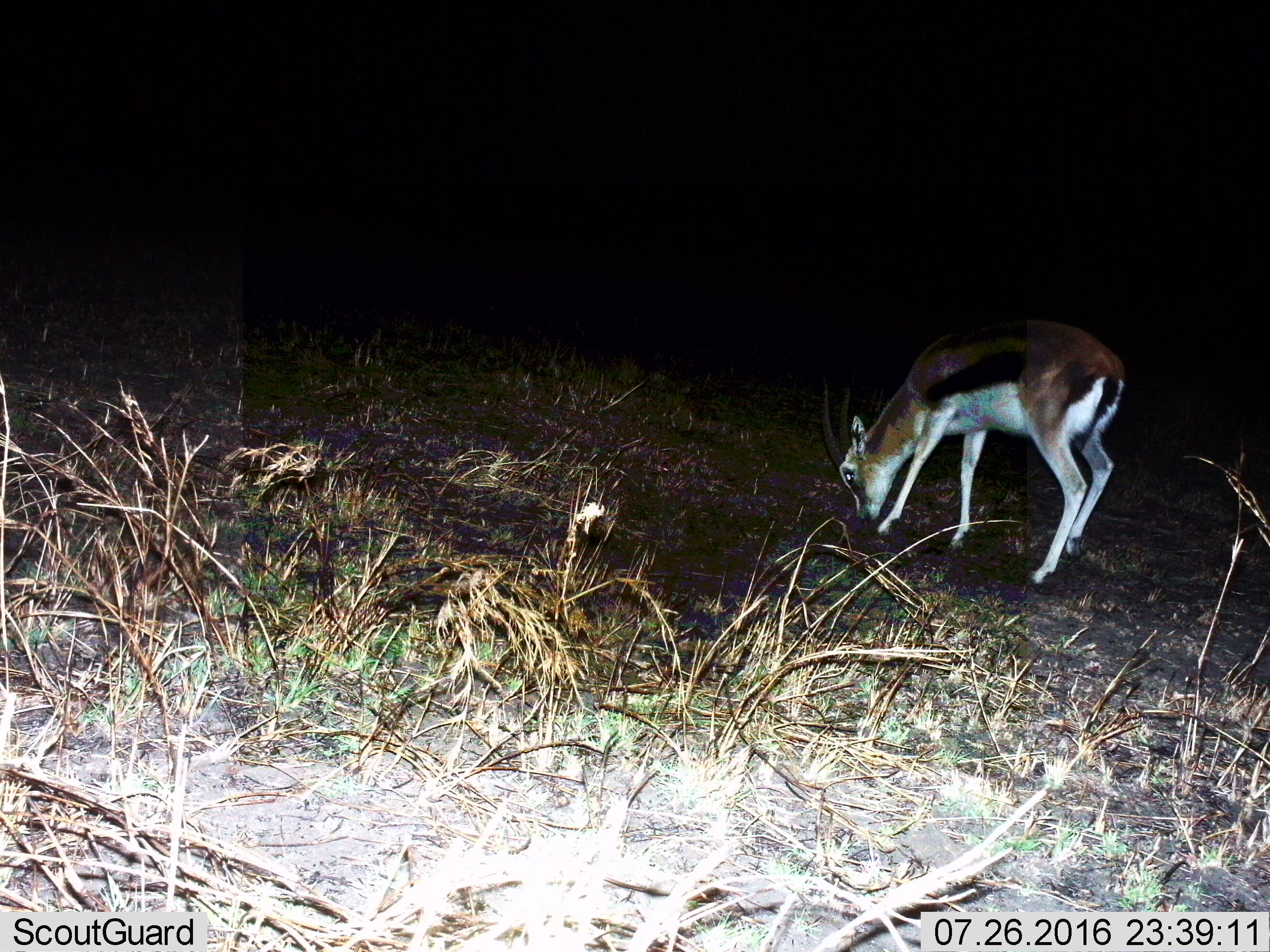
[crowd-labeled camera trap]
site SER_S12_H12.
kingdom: Animalia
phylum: Chordata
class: Mammalia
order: Artiodactyla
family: Bovidae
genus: Eudorcas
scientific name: Eudorcas thomsonii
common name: thomson's gazelle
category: gazellethomsons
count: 1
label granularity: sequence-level